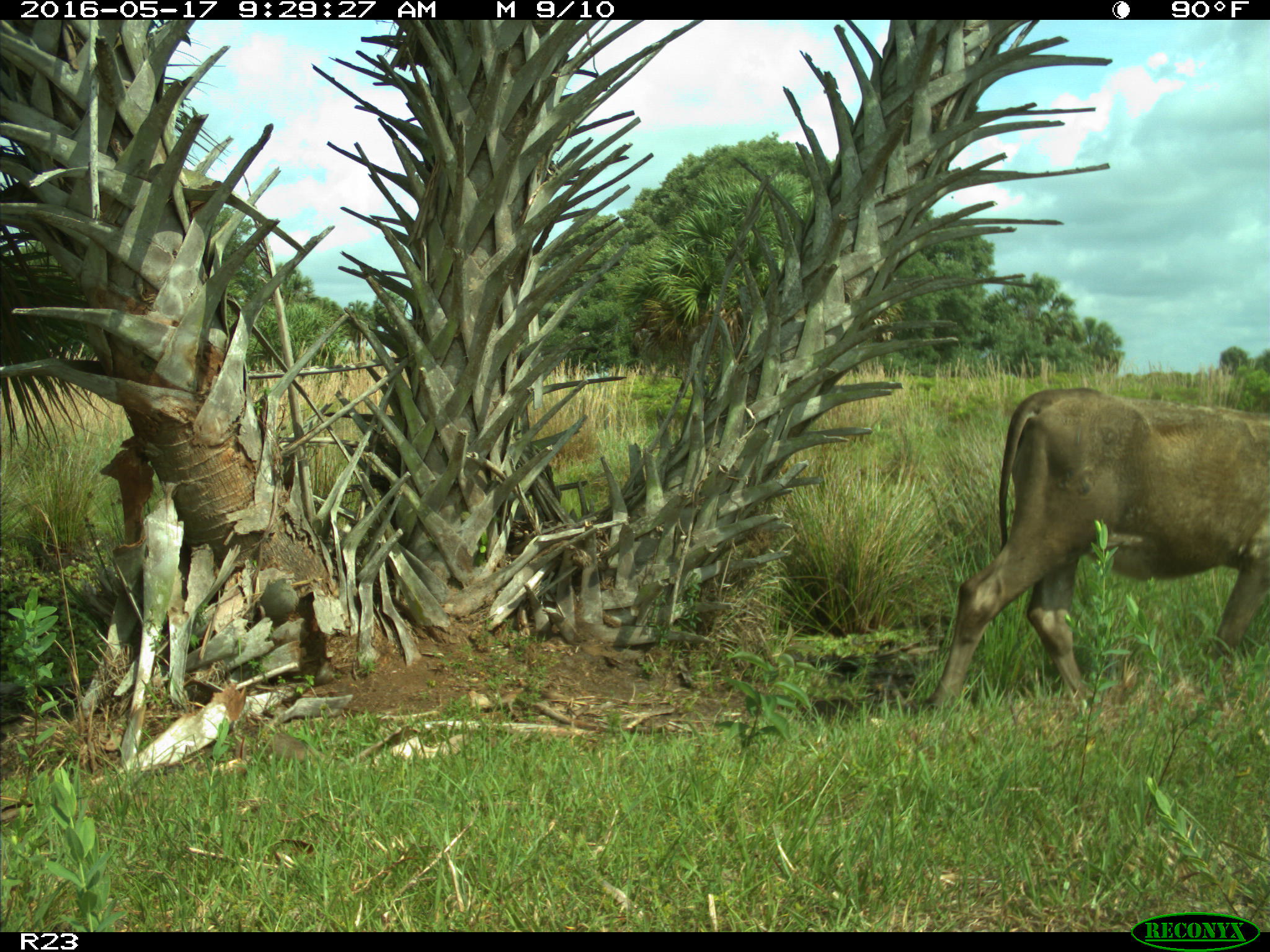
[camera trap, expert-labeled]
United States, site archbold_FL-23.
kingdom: Animalia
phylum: Chordata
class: Mammalia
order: Artiodactyla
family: Bovidae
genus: Bos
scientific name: Bos taurus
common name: domestic cow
Bos taurus (domestic cow).